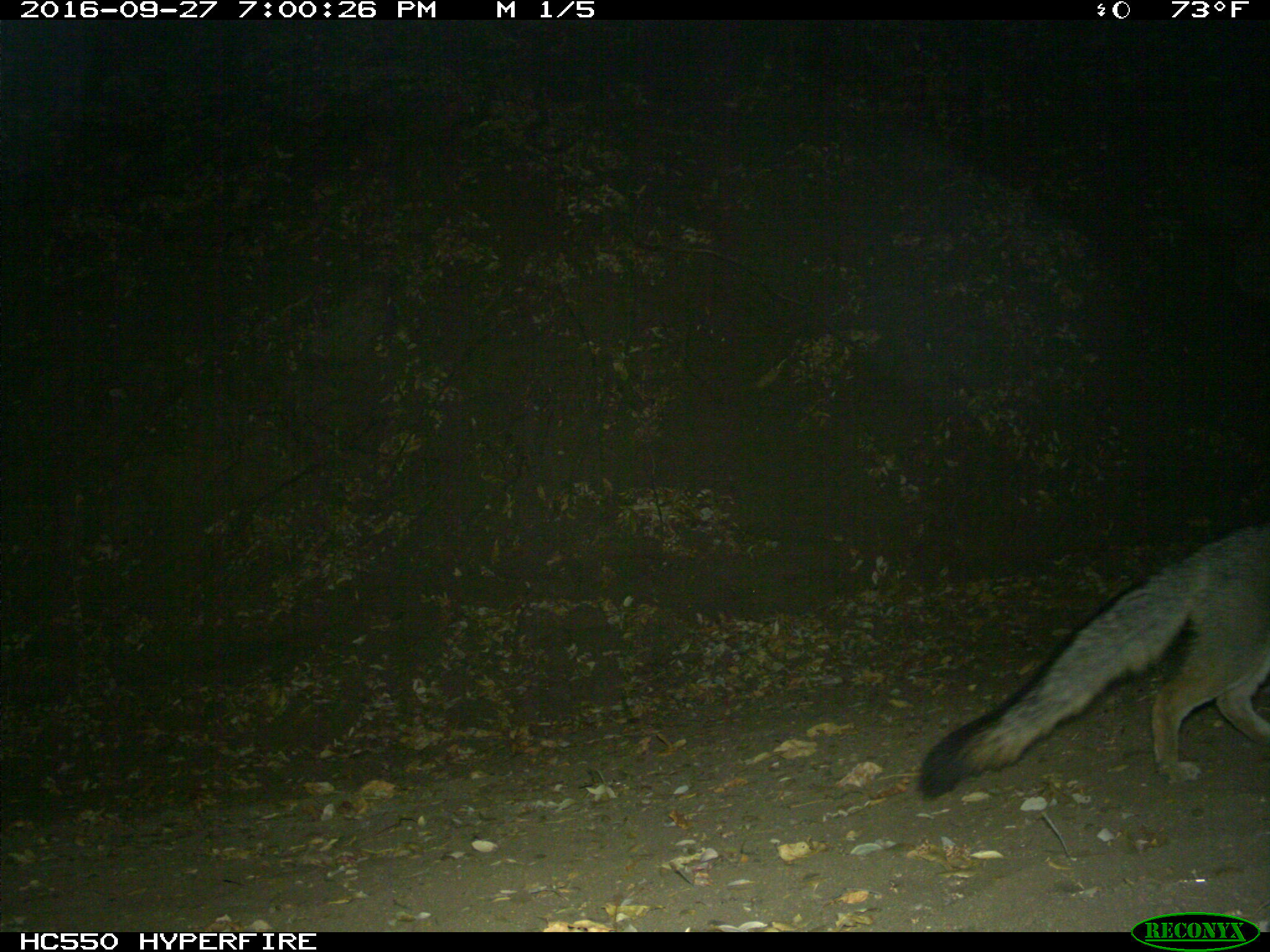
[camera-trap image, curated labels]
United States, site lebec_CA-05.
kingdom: Animalia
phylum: Chordata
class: Mammalia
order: Carnivora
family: Canidae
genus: Urocyon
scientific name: Urocyon cinereoargenteus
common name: gray fox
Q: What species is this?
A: Urocyon cinereoargenteus (gray fox).